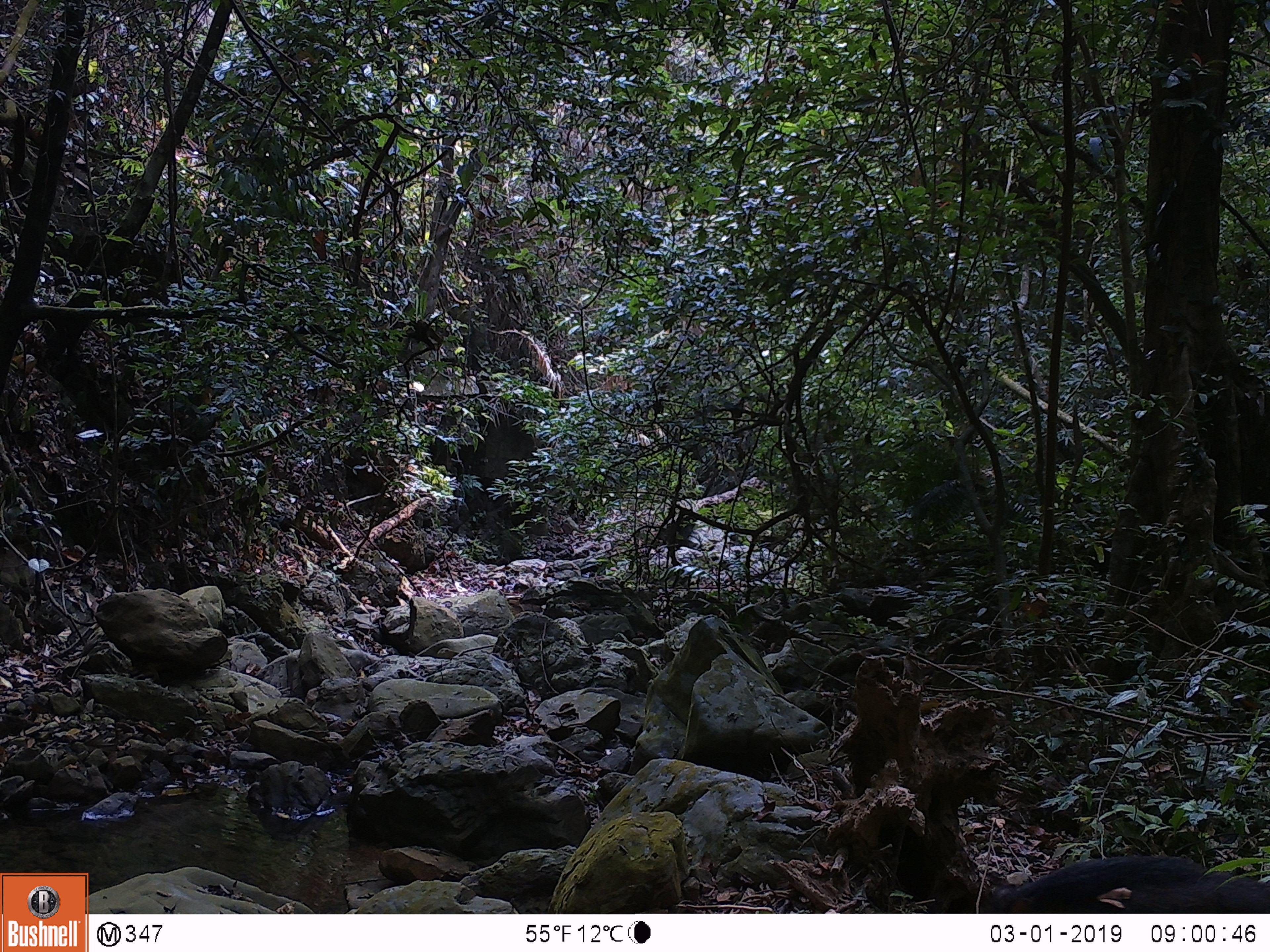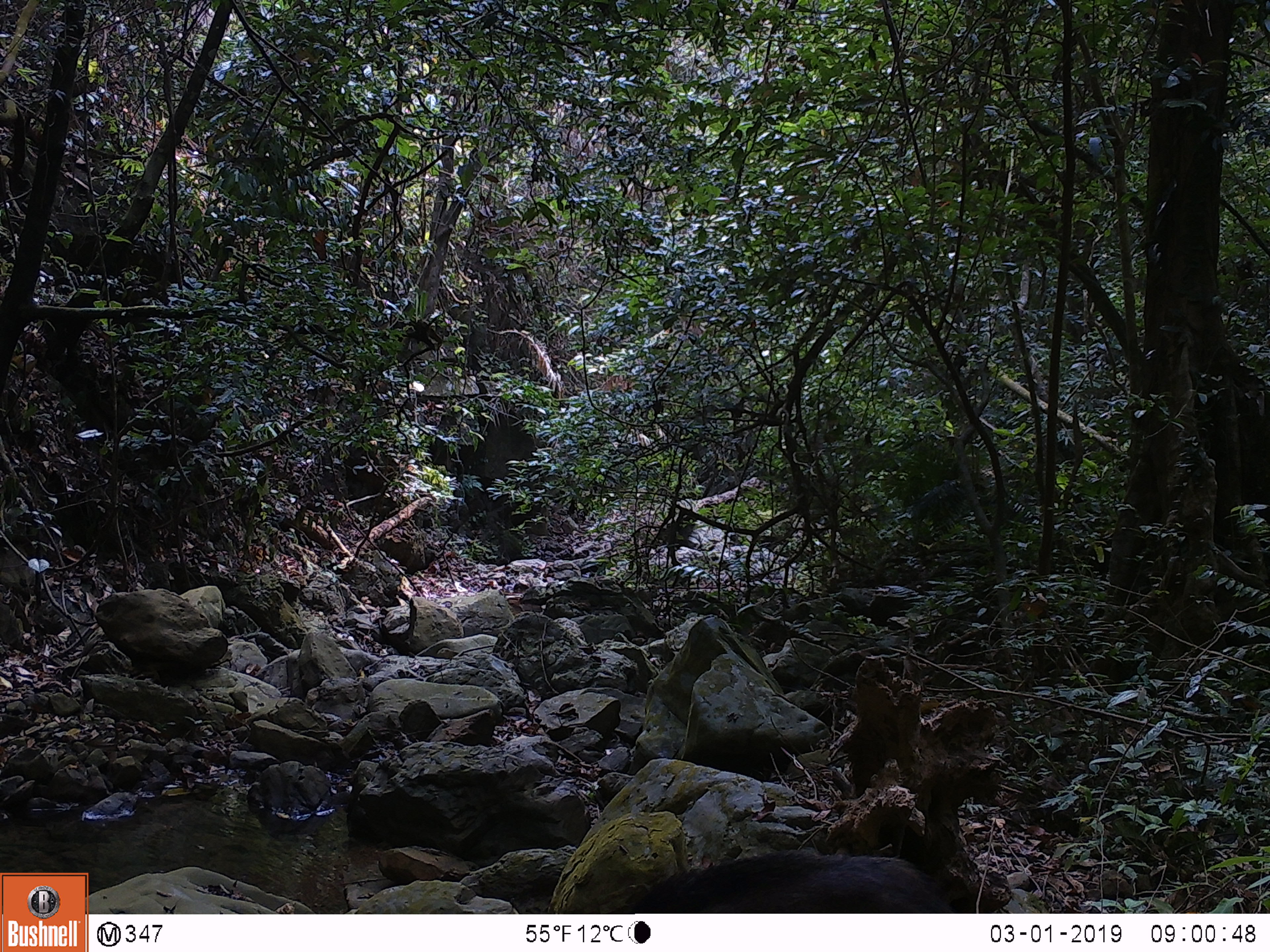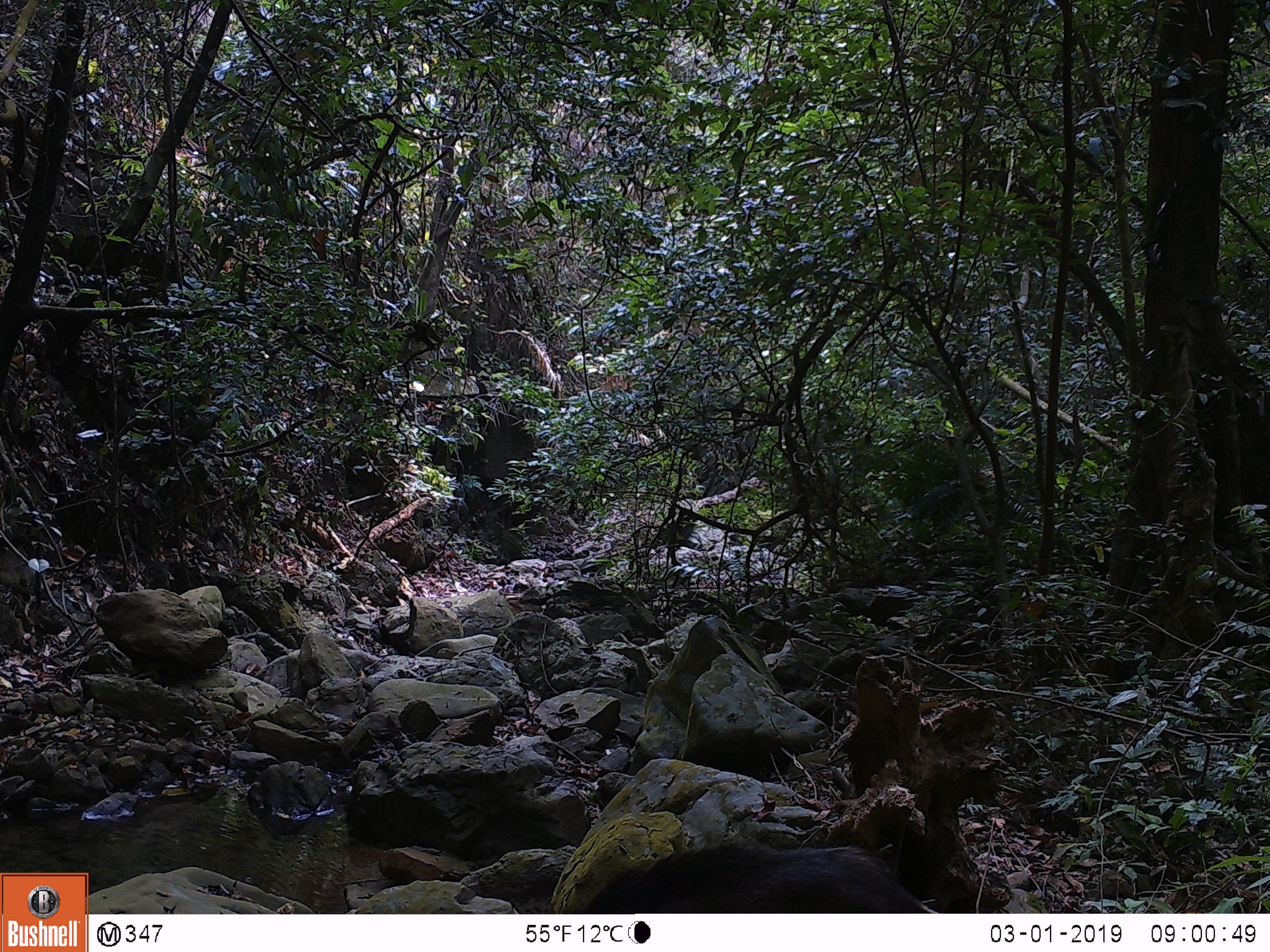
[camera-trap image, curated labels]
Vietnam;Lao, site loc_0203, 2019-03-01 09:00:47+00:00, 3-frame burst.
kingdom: Animalia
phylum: Chordata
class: Mammalia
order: Artiodactyla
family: Suidae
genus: Sus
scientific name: Sus scrofa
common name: eurasian wild pig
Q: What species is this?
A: Eurasian wild pig (Sus scrofa).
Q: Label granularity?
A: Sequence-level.